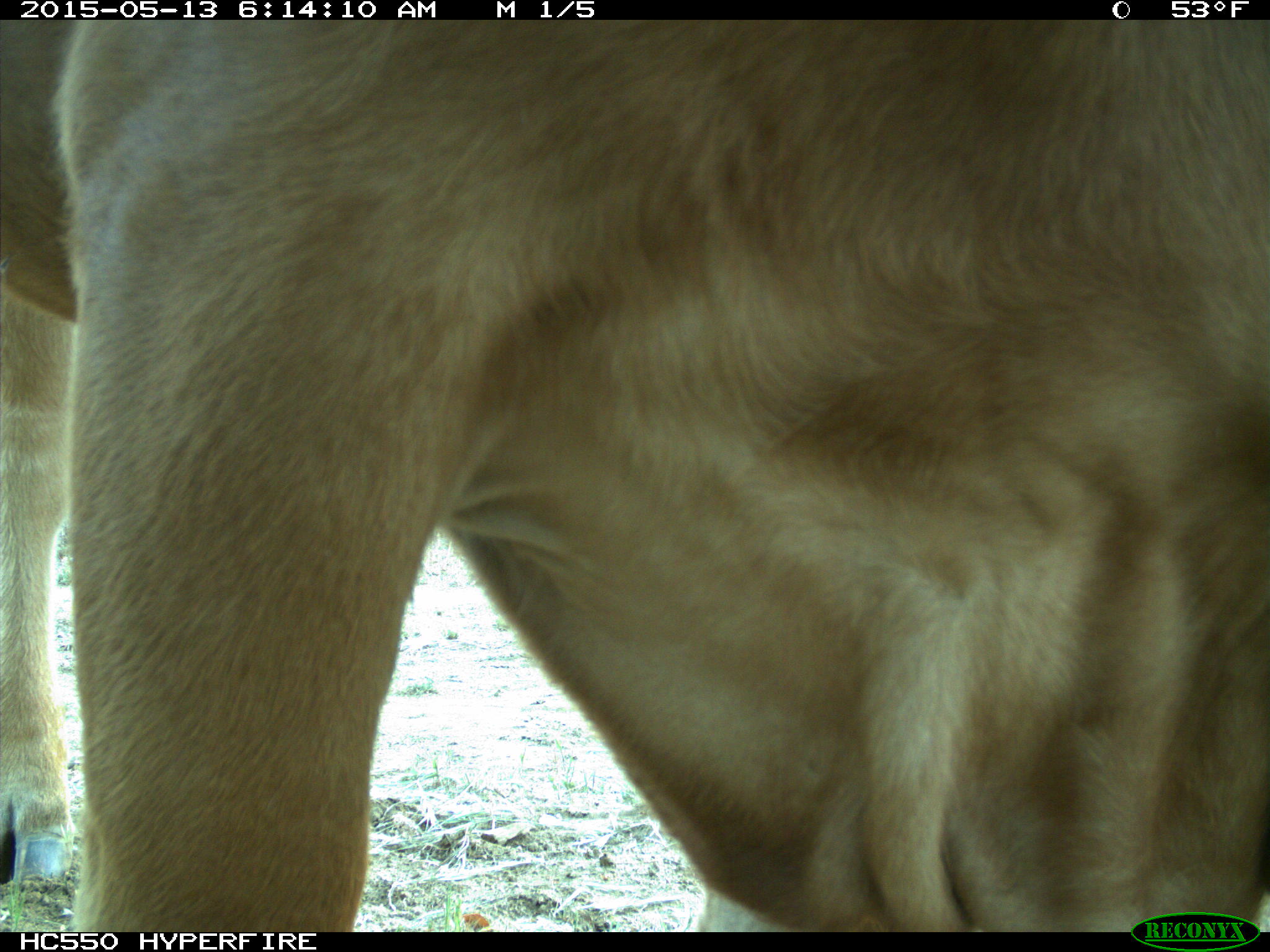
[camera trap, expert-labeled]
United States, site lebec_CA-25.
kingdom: Animalia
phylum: Chordata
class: Mammalia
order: Artiodactyla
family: Bovidae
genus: Bos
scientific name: Bos taurus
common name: domestic cow